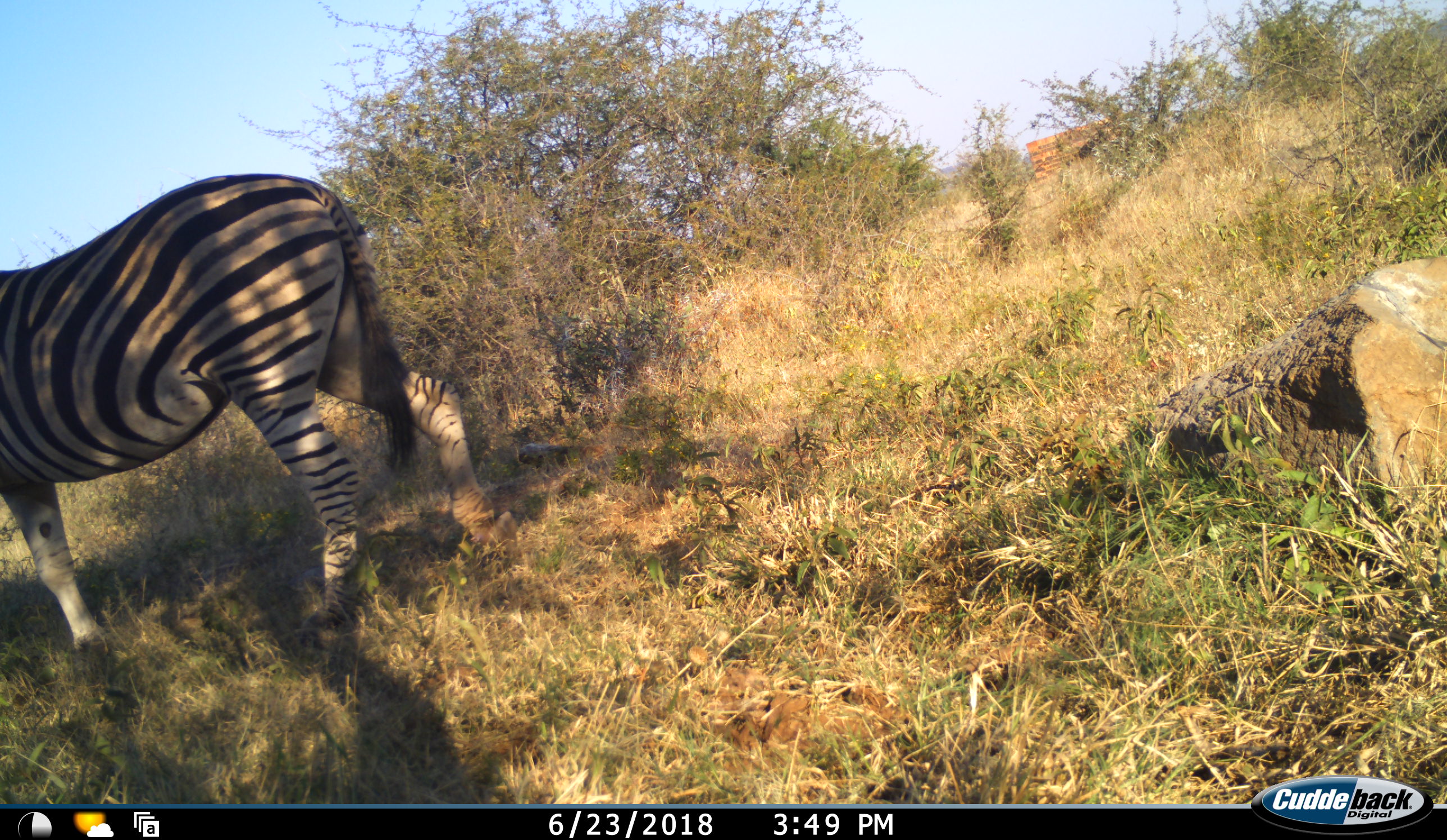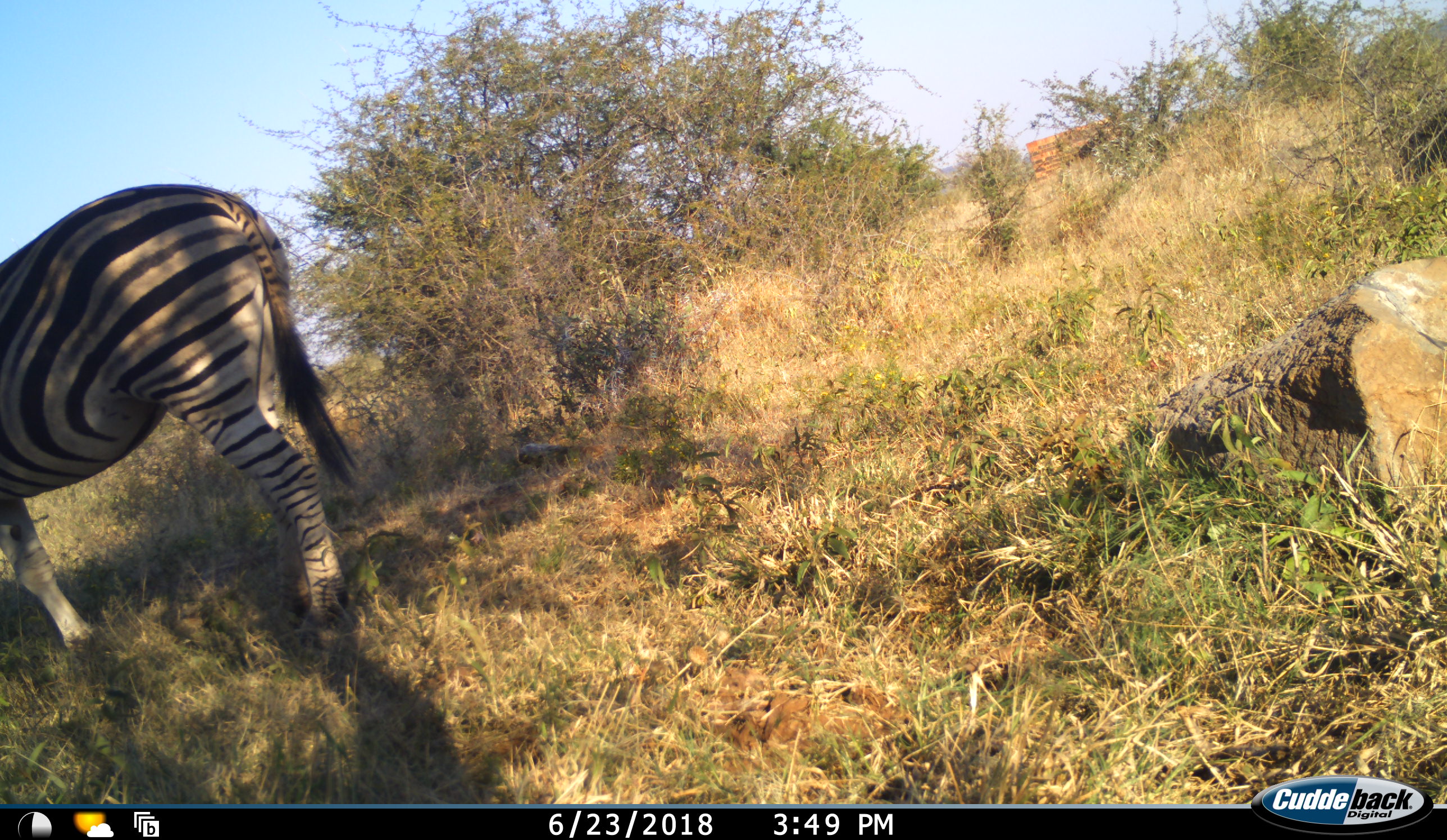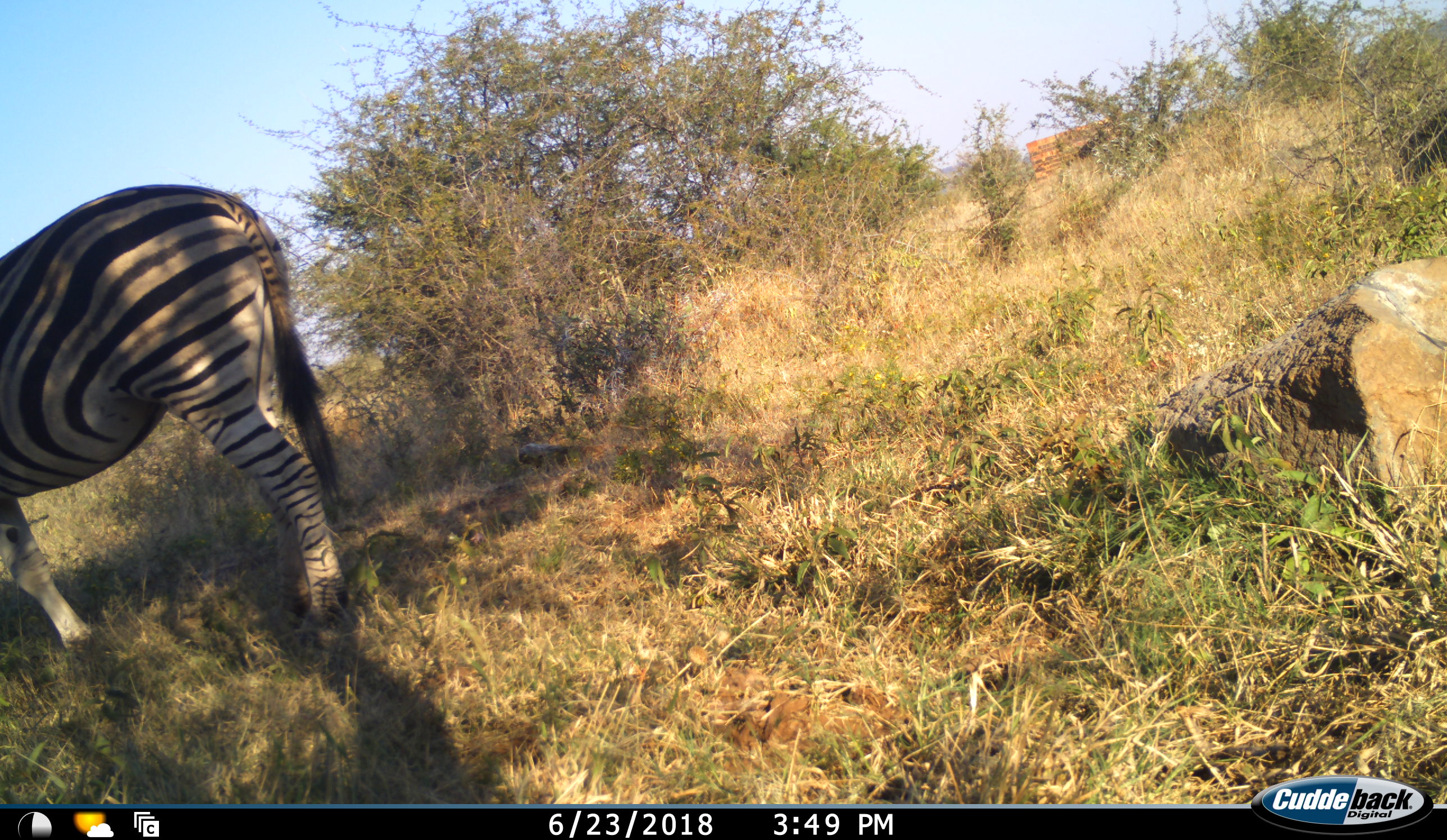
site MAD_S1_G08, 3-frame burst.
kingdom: Animalia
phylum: Chordata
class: Mammalia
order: Perissodactyla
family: Equidae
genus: Equus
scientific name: Equus quagga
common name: plains zebra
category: zebraplains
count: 1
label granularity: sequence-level